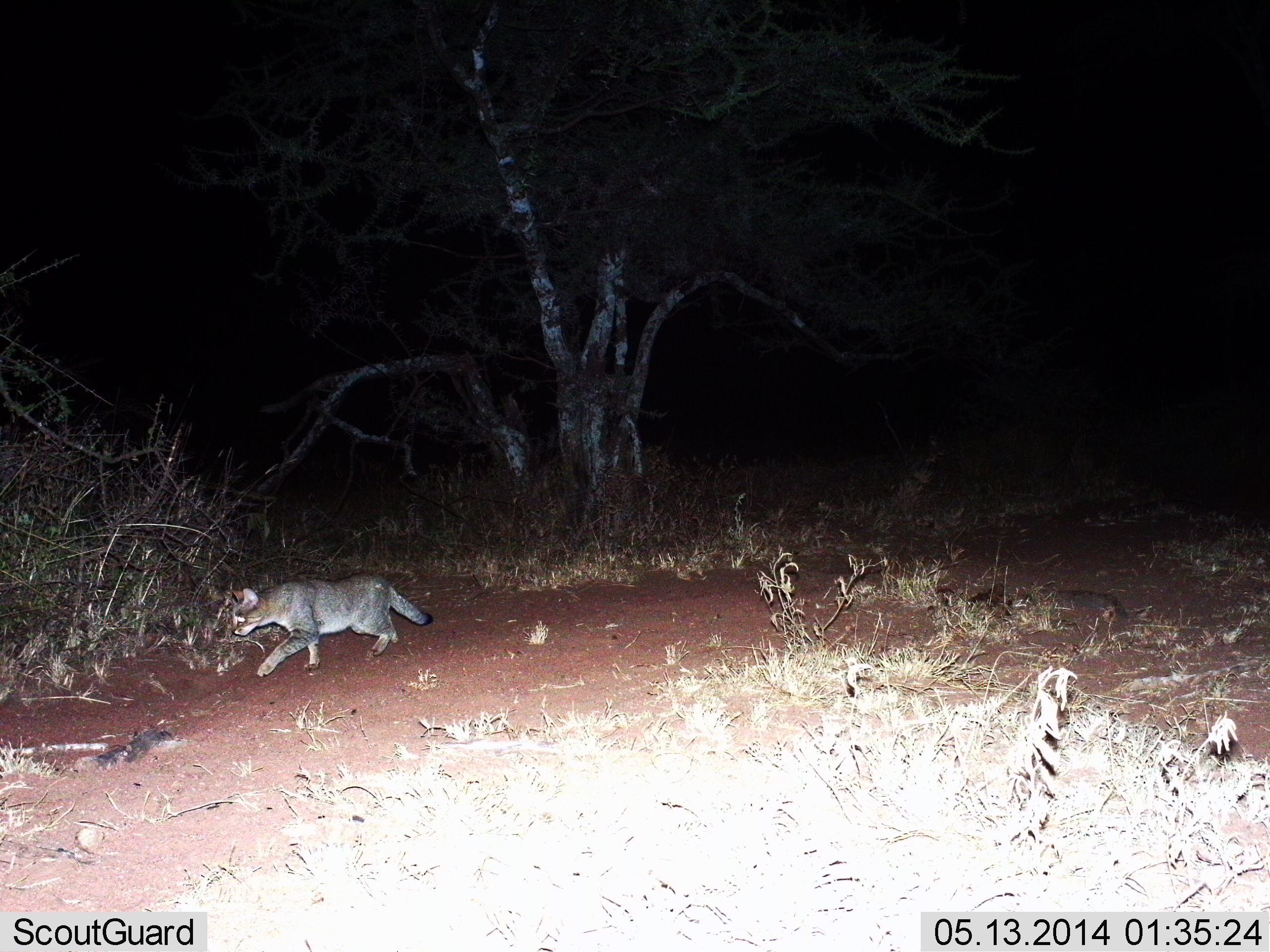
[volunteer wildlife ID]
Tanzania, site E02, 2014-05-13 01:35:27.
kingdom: Animalia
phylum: Chordata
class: Mammalia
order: Carnivora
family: Felidae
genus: Felis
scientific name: Felis lybica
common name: african wild cat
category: wildcat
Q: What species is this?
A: Wildcat (african wild cat) (Felis lybica).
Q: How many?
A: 1.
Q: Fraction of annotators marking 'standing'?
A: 0%.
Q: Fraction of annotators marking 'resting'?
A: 0%.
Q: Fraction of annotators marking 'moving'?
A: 100%.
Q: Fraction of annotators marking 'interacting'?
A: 0%.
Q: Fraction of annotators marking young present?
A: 0%.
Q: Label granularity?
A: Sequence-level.